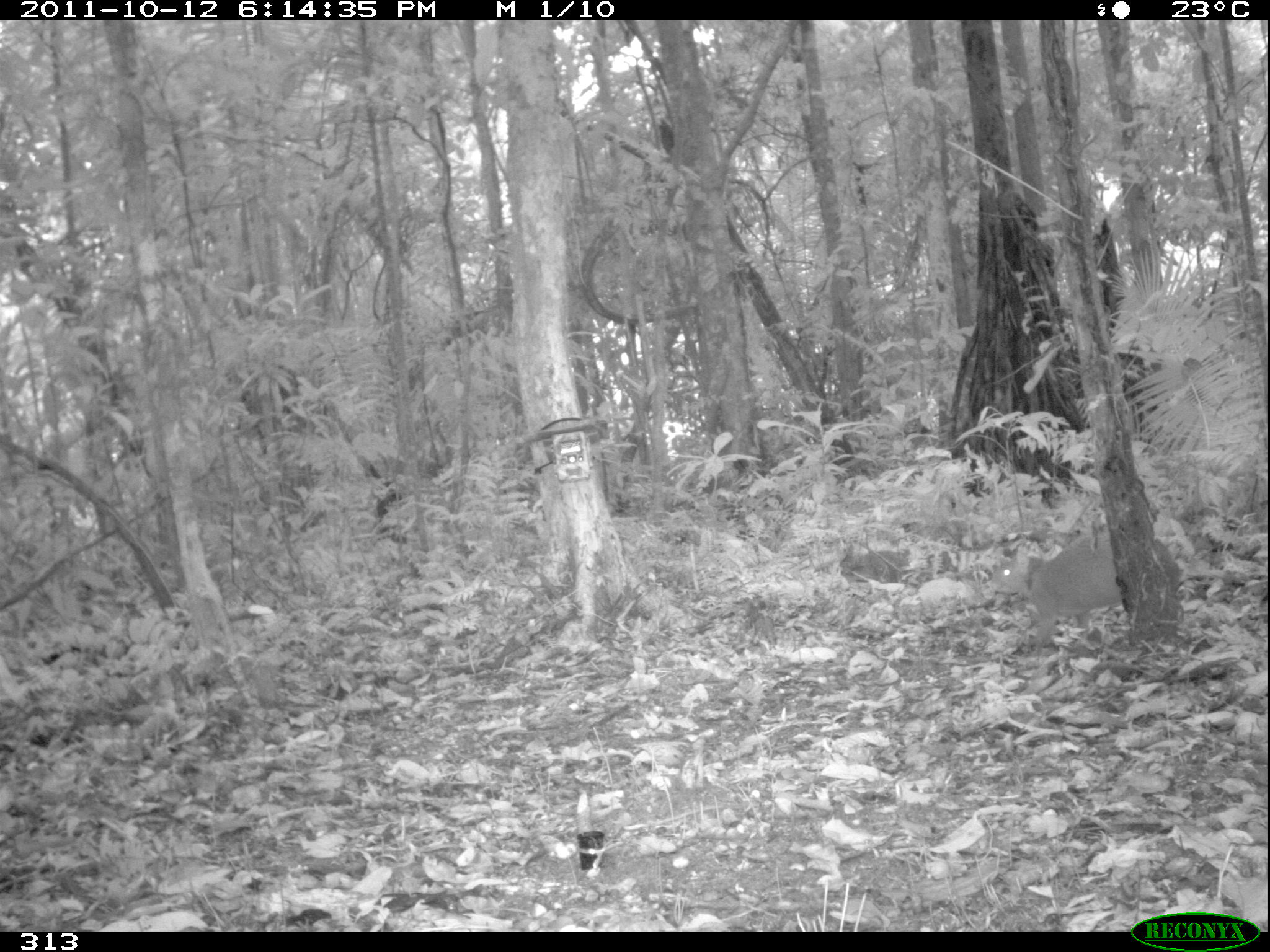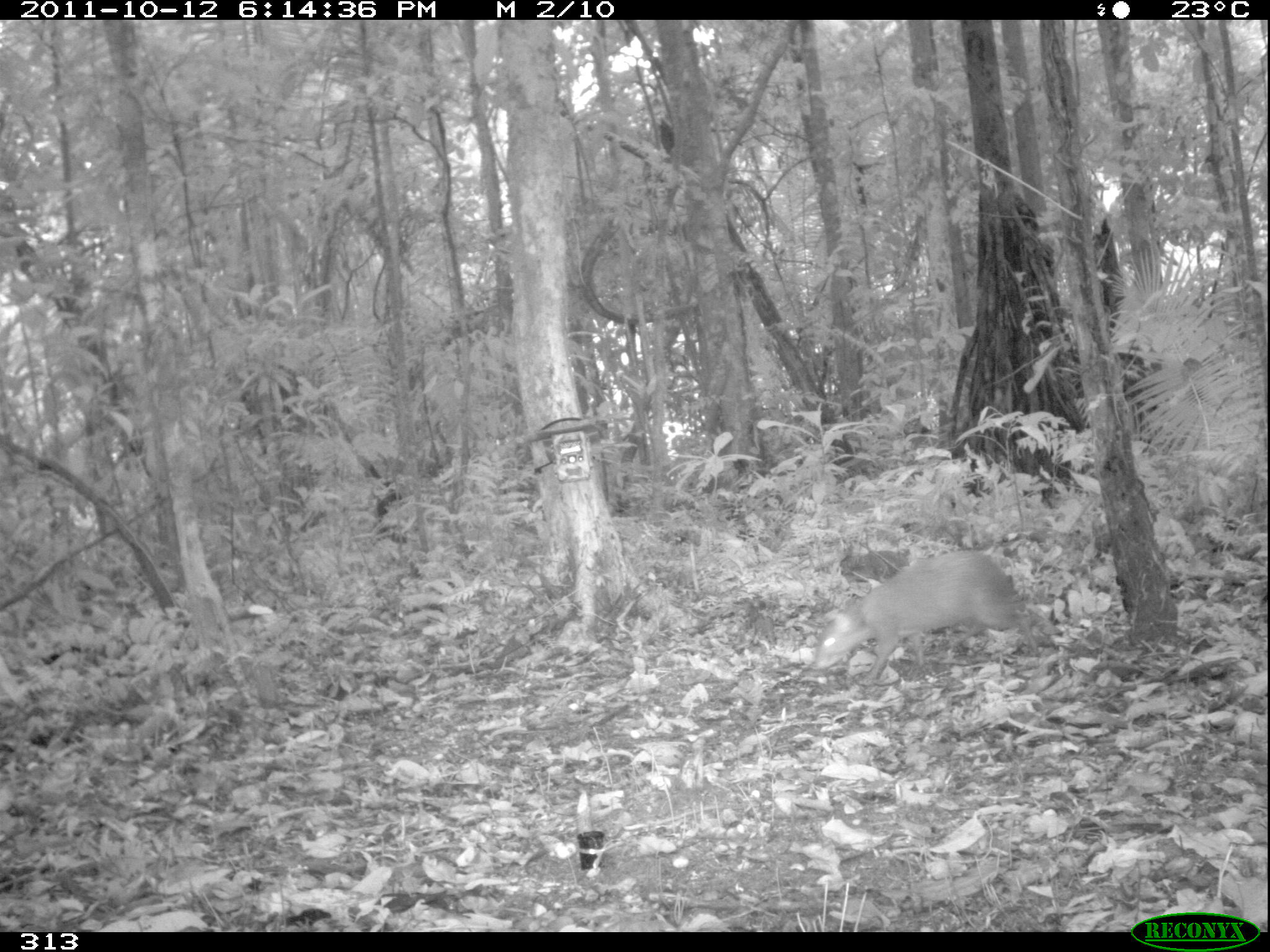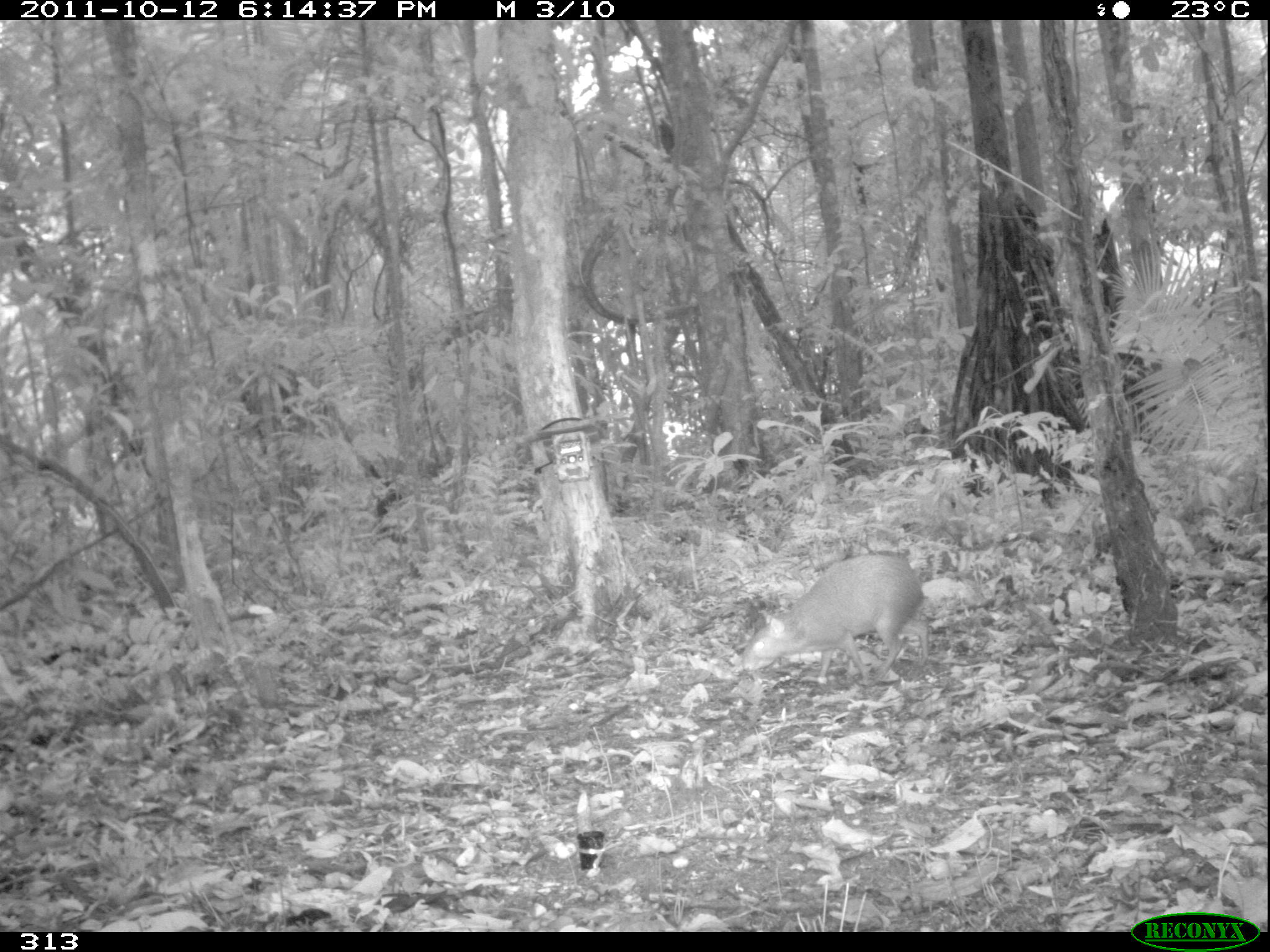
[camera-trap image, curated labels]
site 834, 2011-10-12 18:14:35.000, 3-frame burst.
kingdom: Animalia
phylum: Chordata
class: Mammalia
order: Rodentia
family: Dasyproctidae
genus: Dasyprocta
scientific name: Dasyprocta punctata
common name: central american agouti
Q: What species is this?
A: Dasyprocta punctata (central american agouti).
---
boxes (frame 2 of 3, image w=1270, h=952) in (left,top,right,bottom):
dasyprocta punctata: (810,549,1062,684)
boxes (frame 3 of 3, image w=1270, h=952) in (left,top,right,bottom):
dasyprocta punctata: (739,552,930,685)